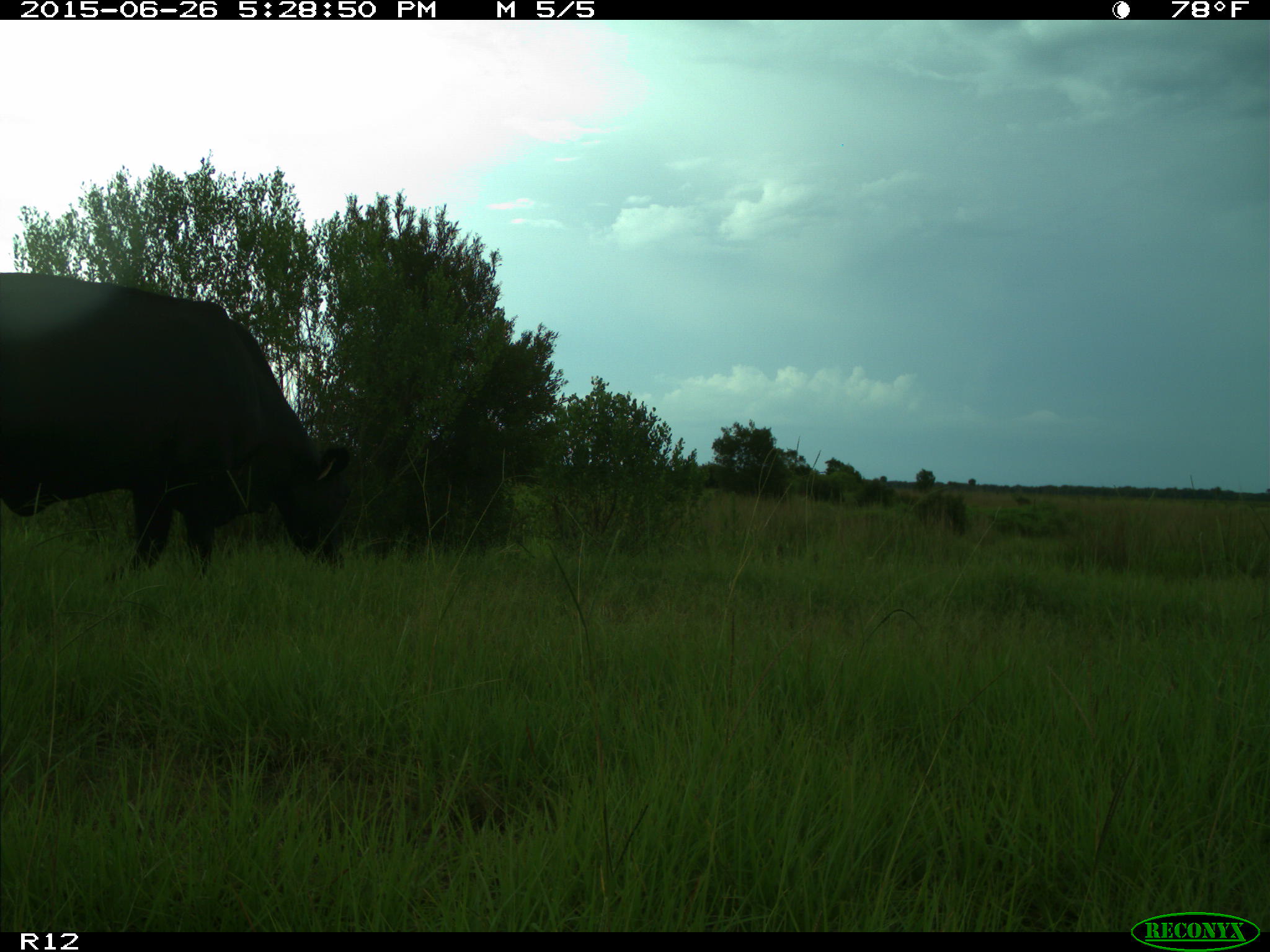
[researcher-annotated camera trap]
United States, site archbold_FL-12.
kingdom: Animalia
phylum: Chordata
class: Mammalia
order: Artiodactyla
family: Bovidae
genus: Bos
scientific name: Bos taurus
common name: domestic cow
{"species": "Bos taurus (domestic cow)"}